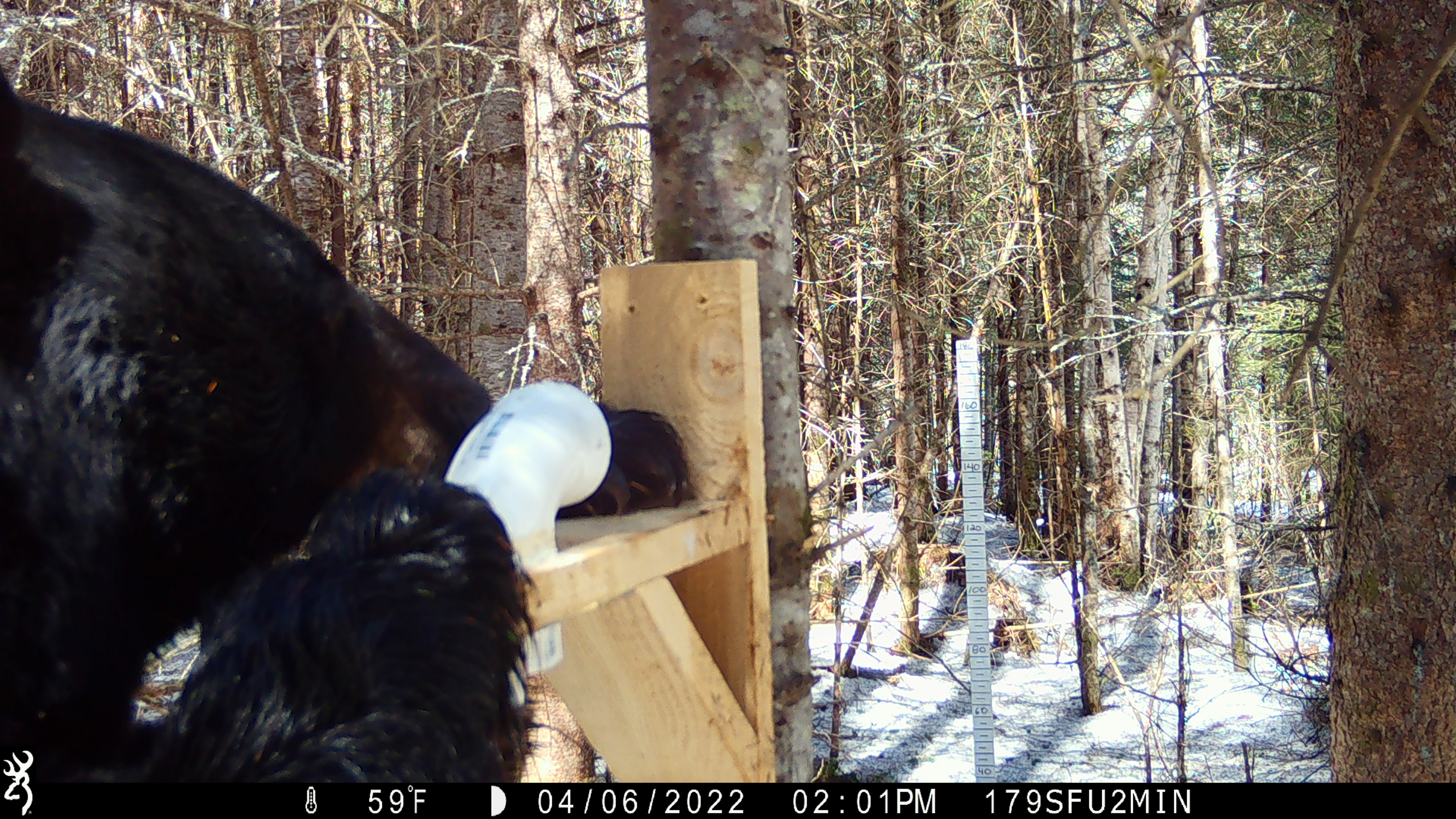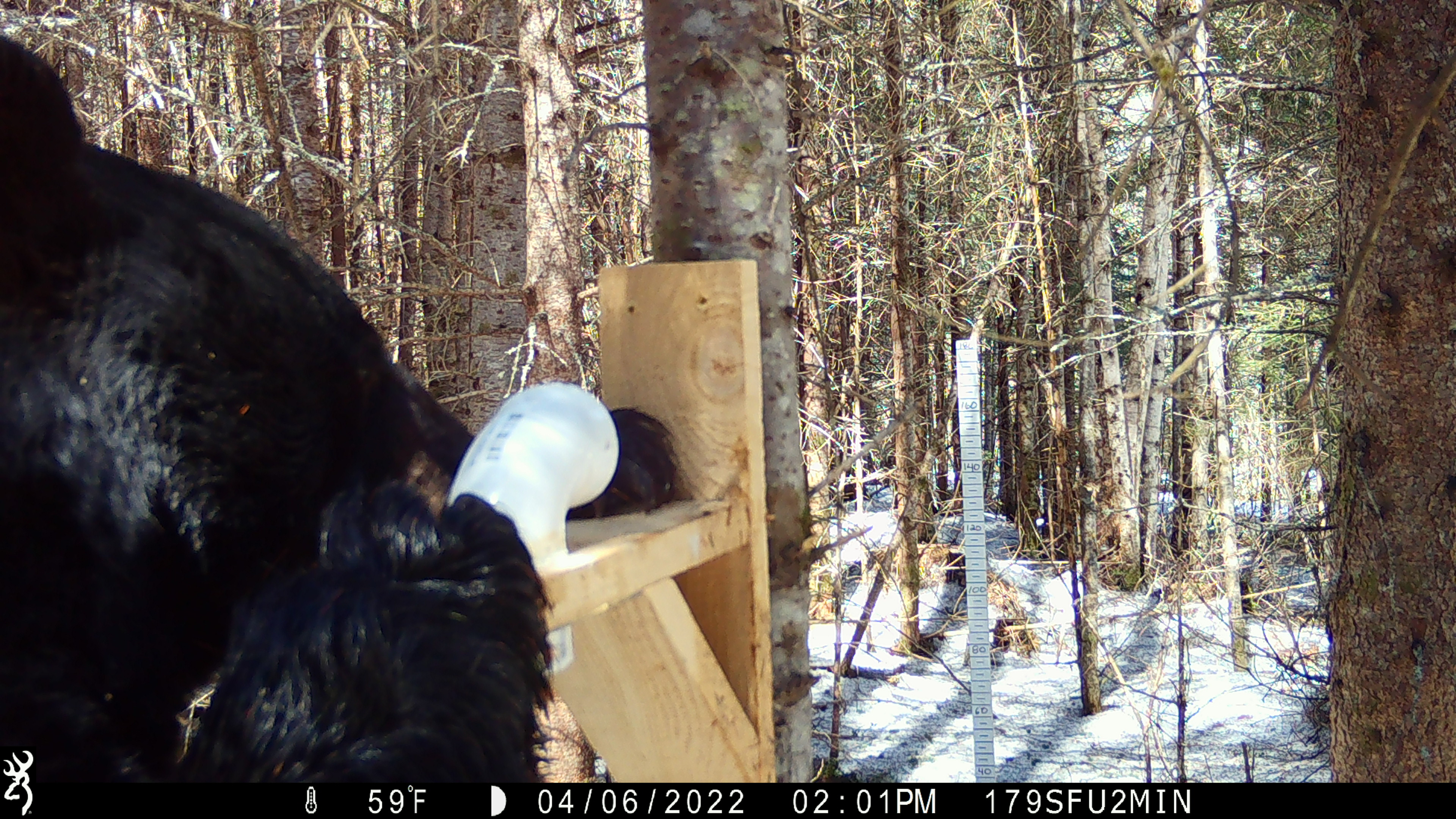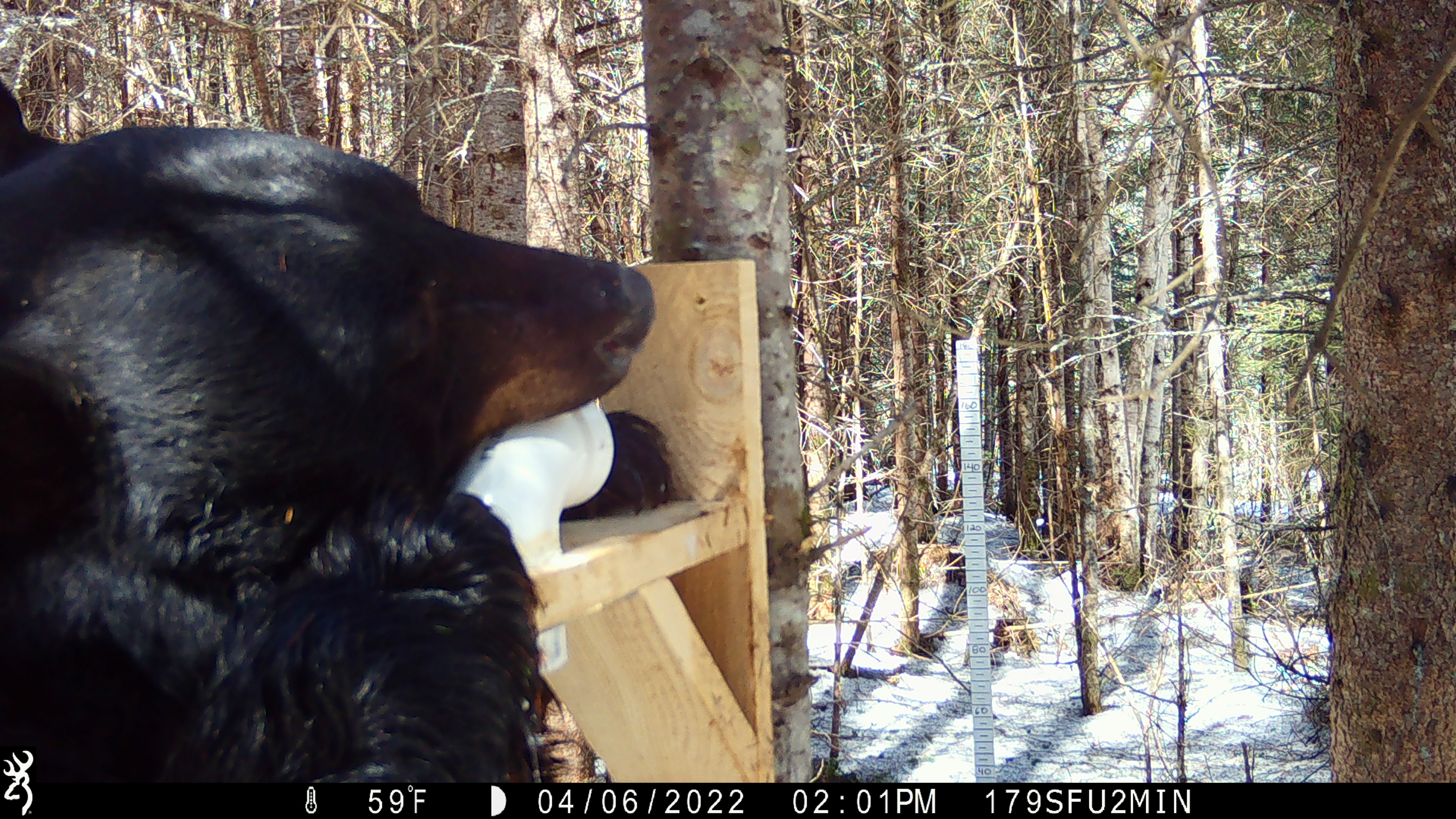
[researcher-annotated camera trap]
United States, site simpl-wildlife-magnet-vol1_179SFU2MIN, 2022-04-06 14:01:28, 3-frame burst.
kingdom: Animalia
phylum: Chordata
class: Mammalia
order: Carnivora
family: Ursidae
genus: Ursus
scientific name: Ursus americanus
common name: black bear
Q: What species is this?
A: Black bear (Ursus americanus).